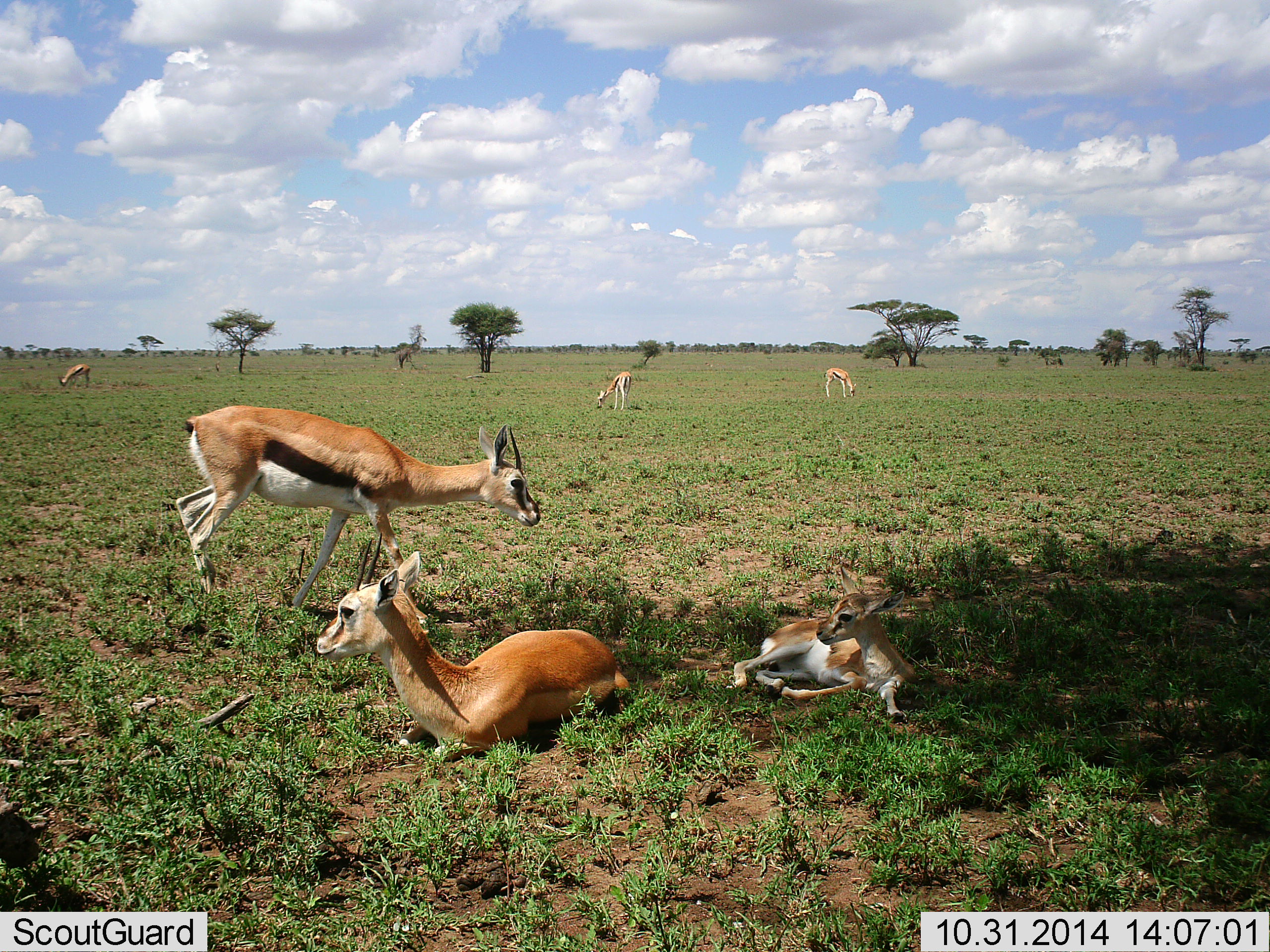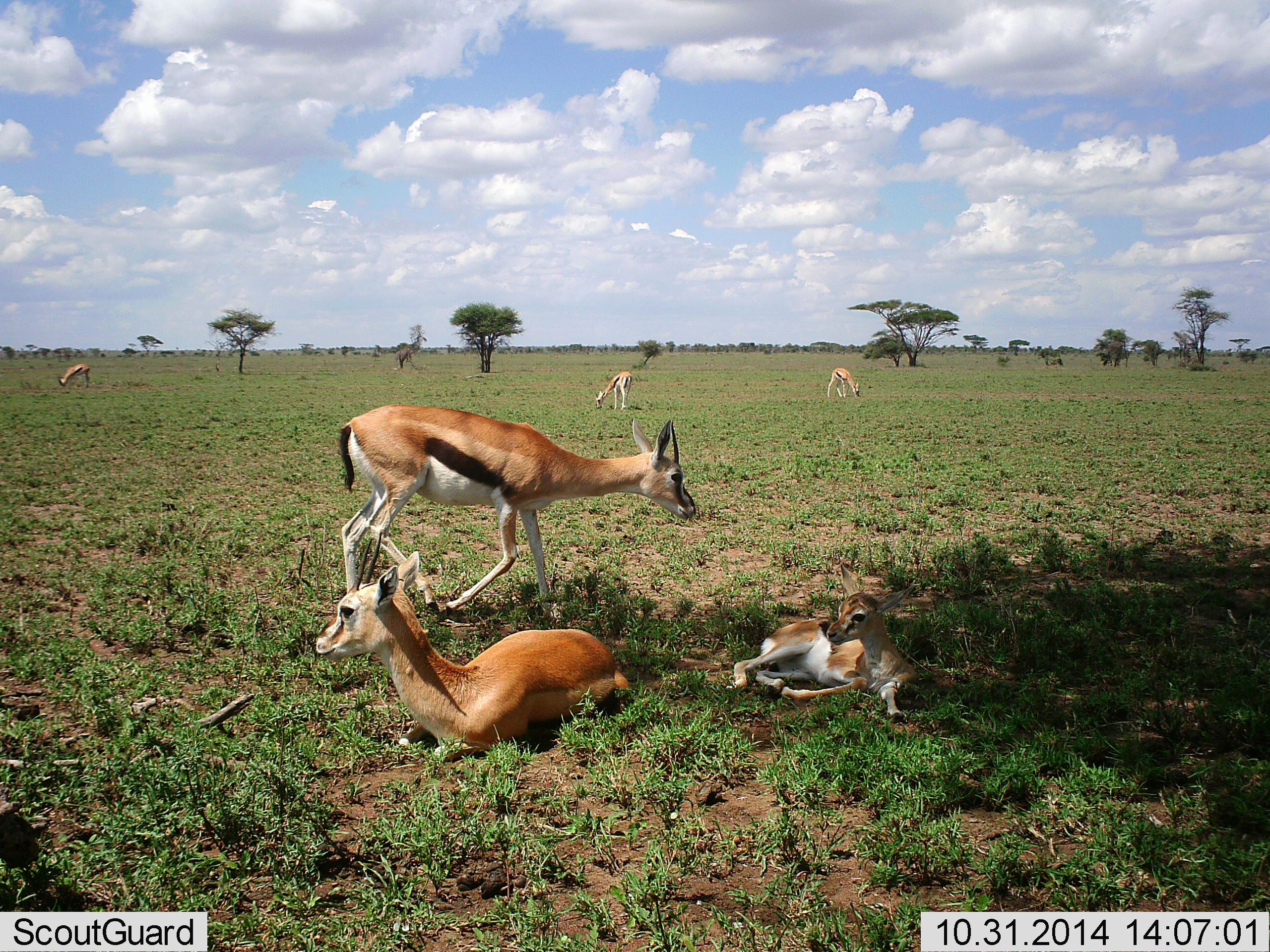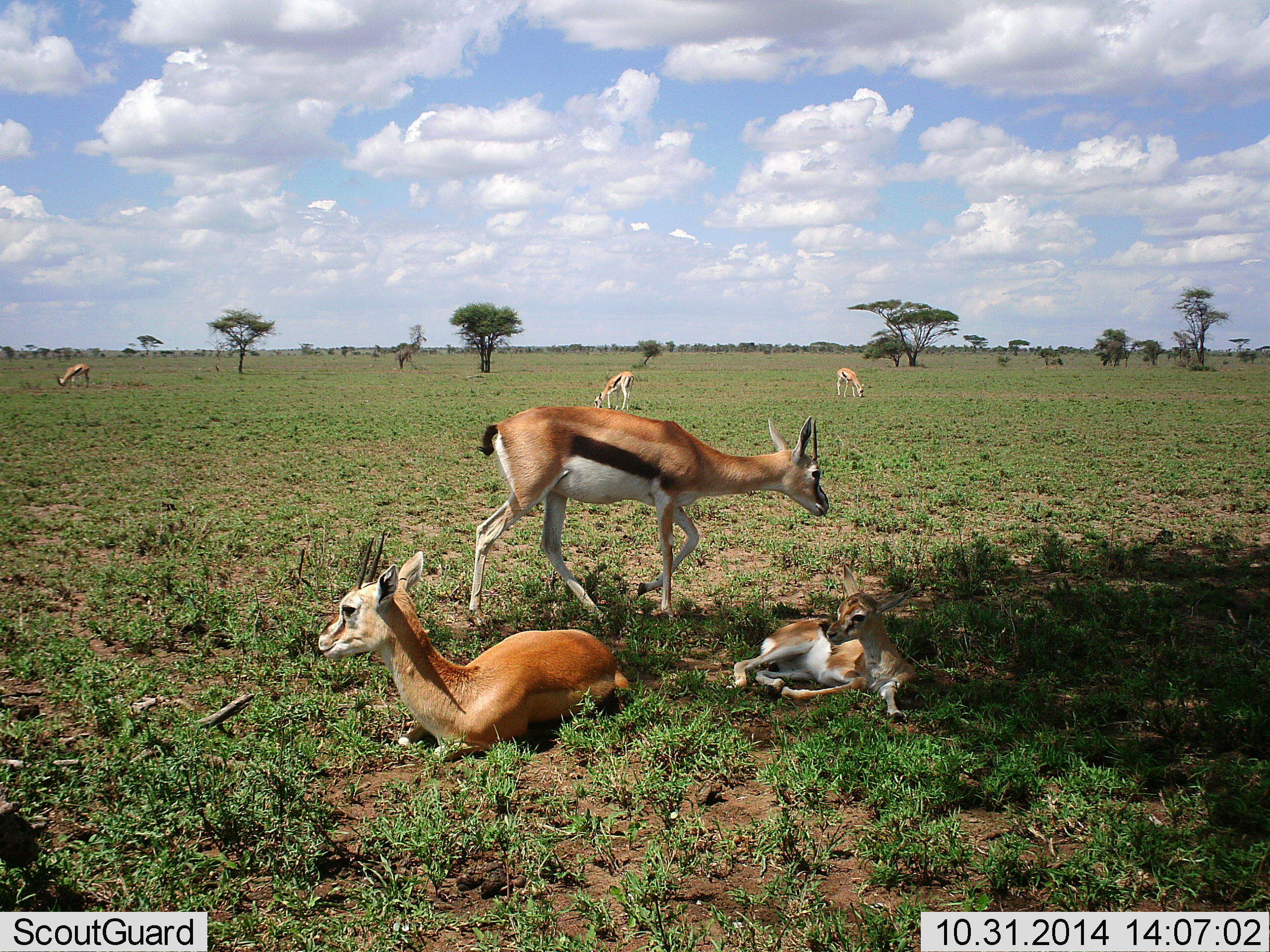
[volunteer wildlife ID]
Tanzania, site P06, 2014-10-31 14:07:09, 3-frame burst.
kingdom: Animalia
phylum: Chordata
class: Mammalia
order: Artiodactyla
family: Bovidae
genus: Eudorcas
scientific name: Eudorcas thomsonii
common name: thomson's gazelle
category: gazellethomsons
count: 6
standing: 30%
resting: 100%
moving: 60%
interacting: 10%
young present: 70%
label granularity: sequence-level